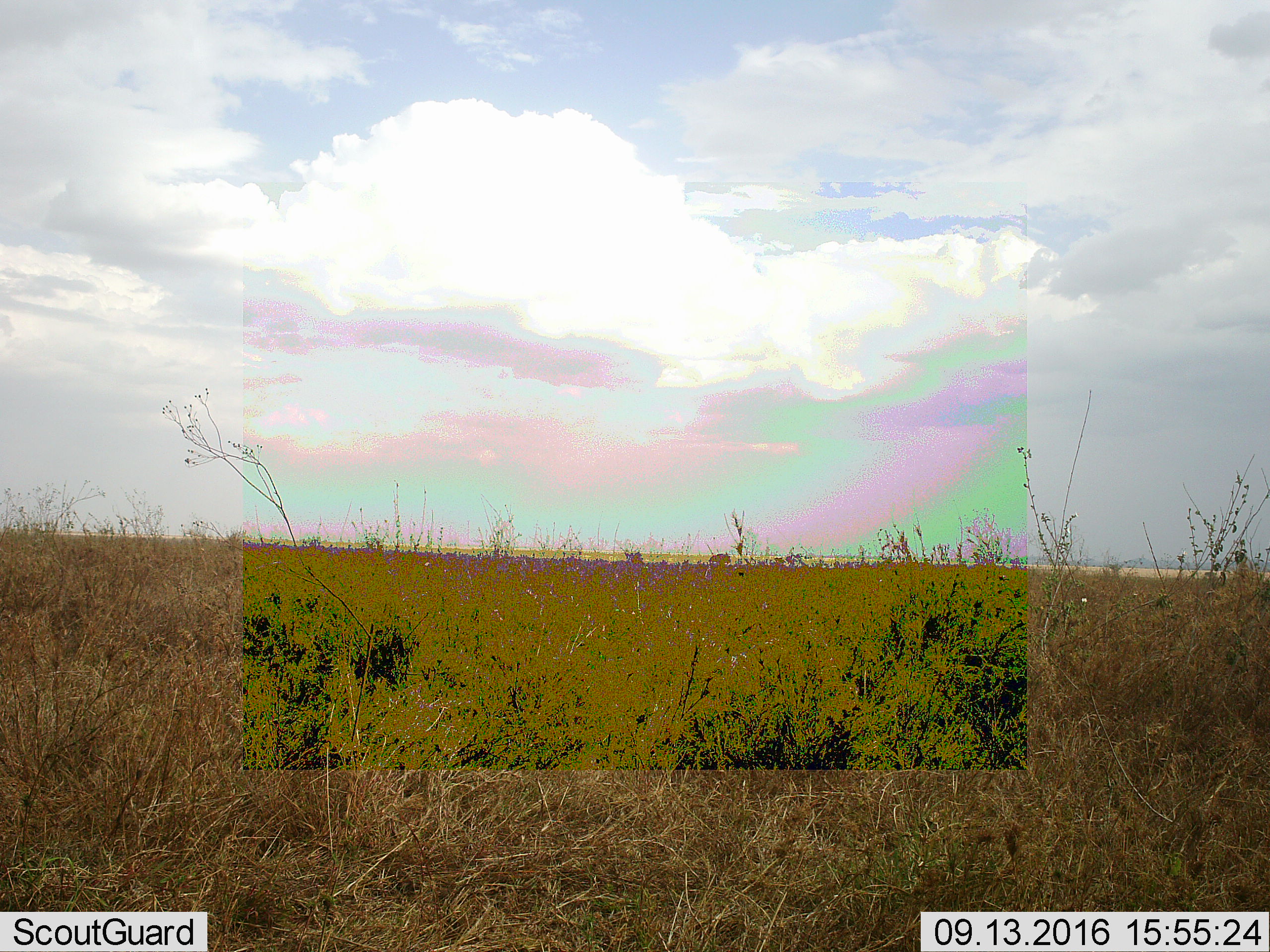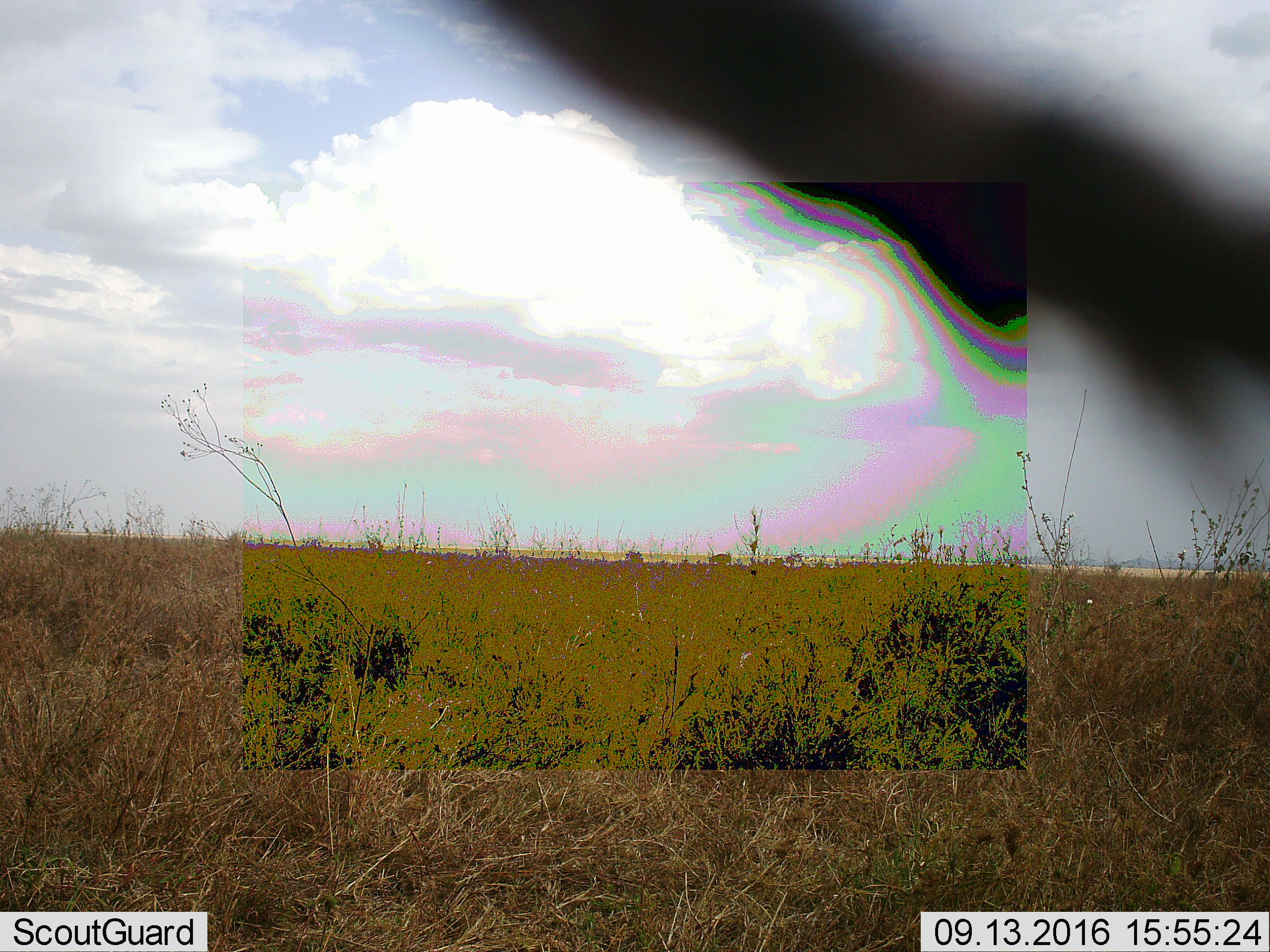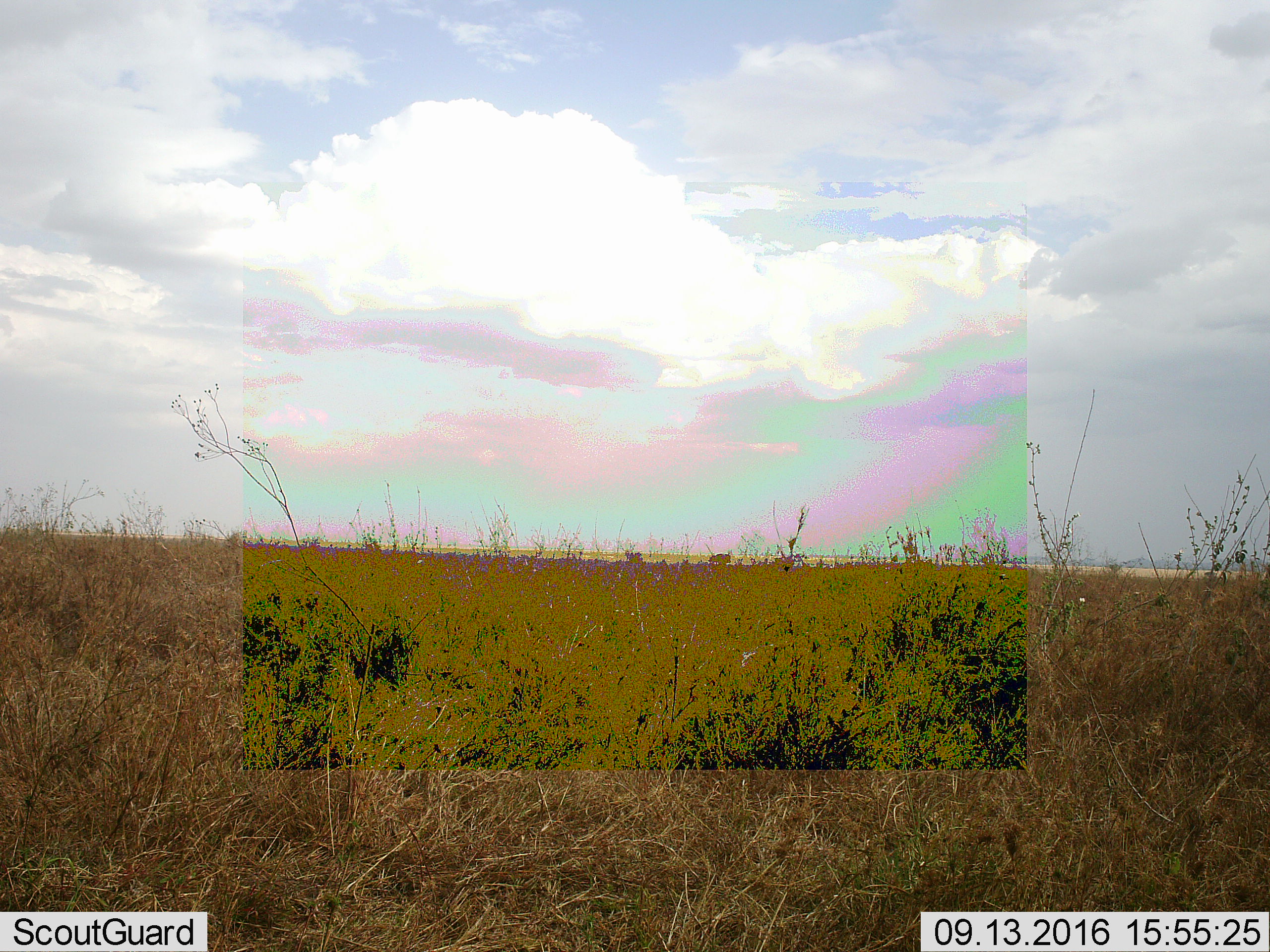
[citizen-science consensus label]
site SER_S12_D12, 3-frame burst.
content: unidentified animal